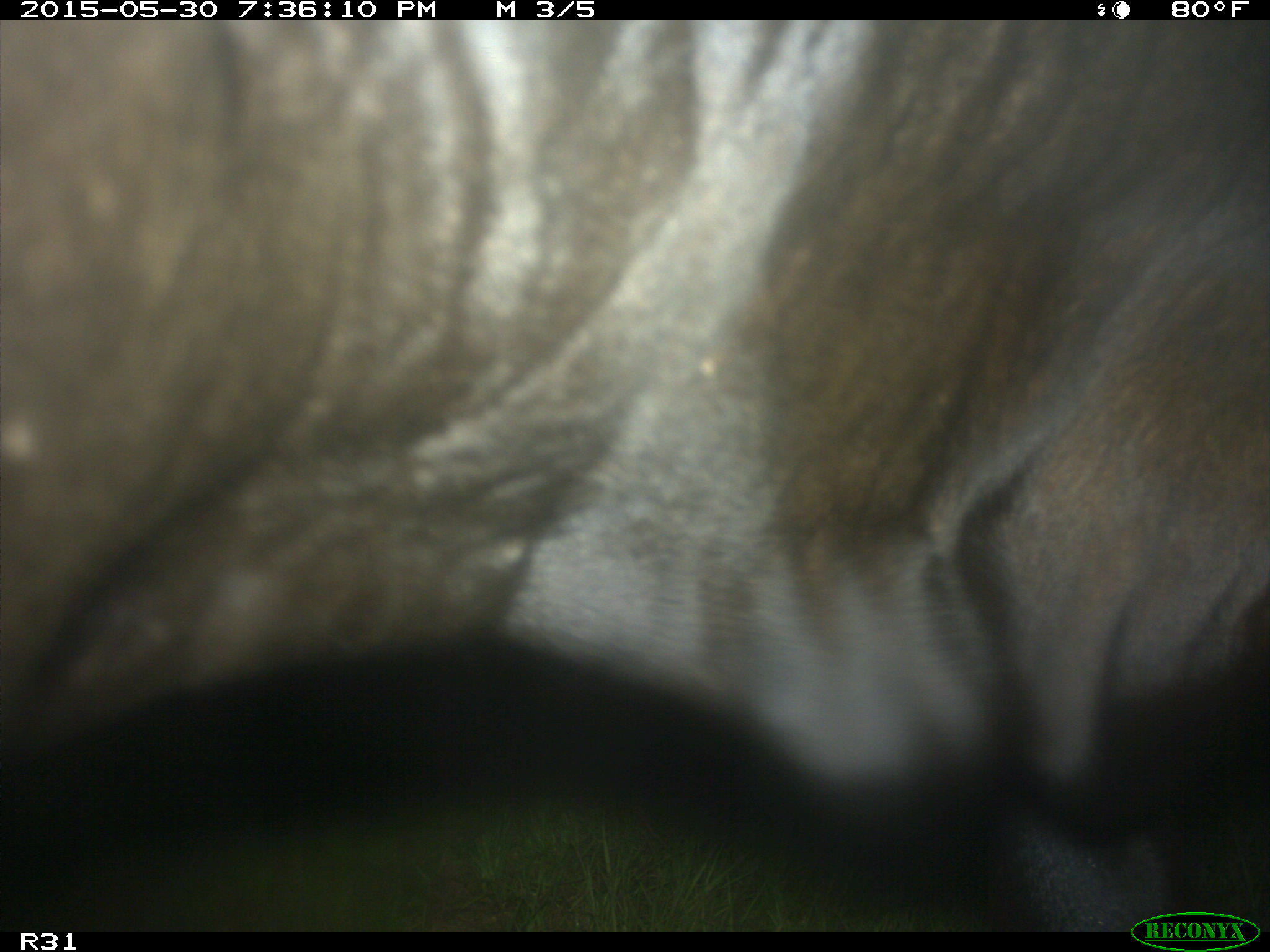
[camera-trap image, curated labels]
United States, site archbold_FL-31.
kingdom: Animalia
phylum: Chordata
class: Mammalia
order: Artiodactyla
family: Bovidae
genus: Bos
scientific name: Bos taurus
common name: domestic cow